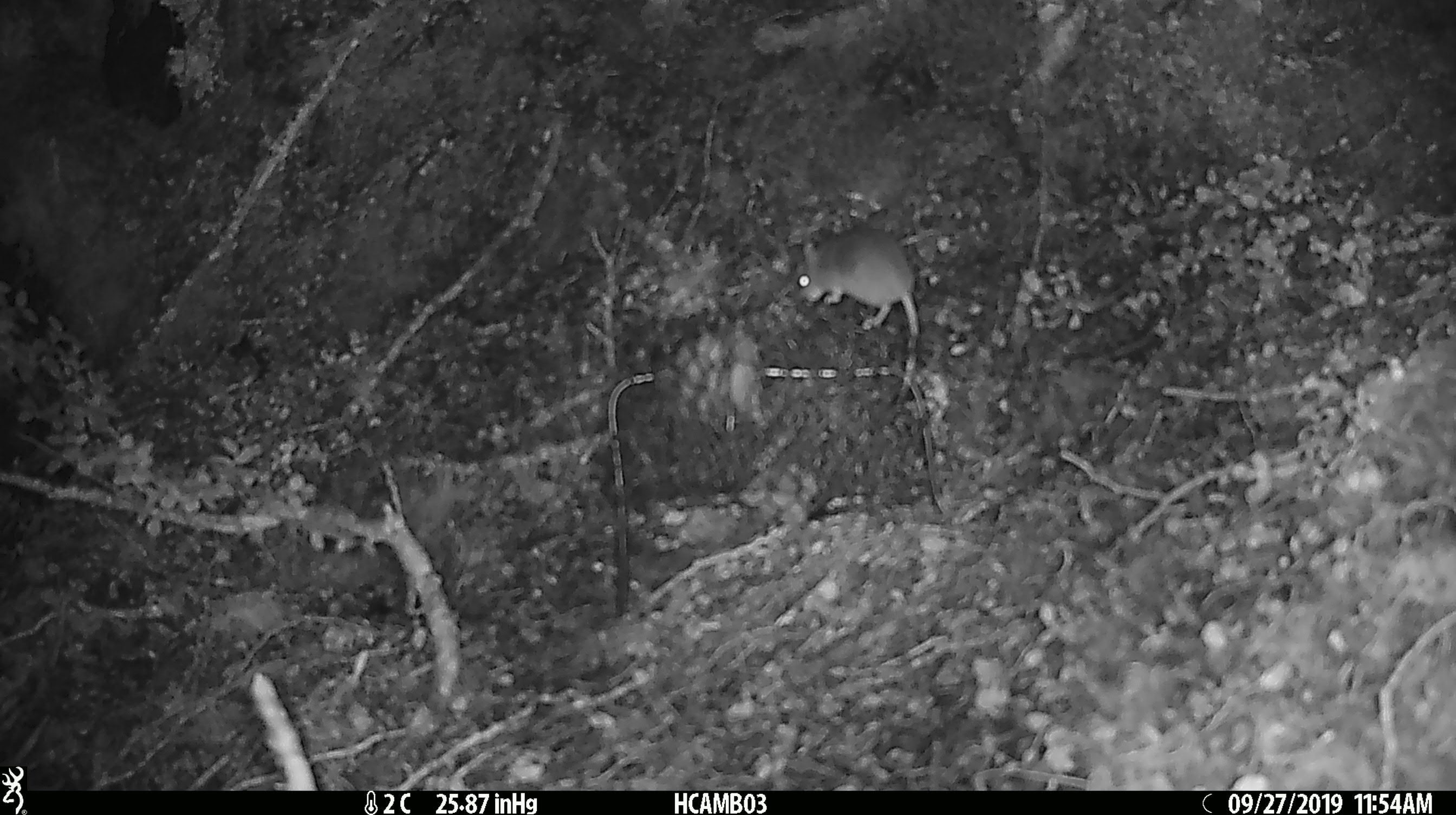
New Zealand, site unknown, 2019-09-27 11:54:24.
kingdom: Animalia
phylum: Chordata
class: Mammalia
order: Rodentia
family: Muridae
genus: Mus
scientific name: Mus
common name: mouse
Mouse (Mus).